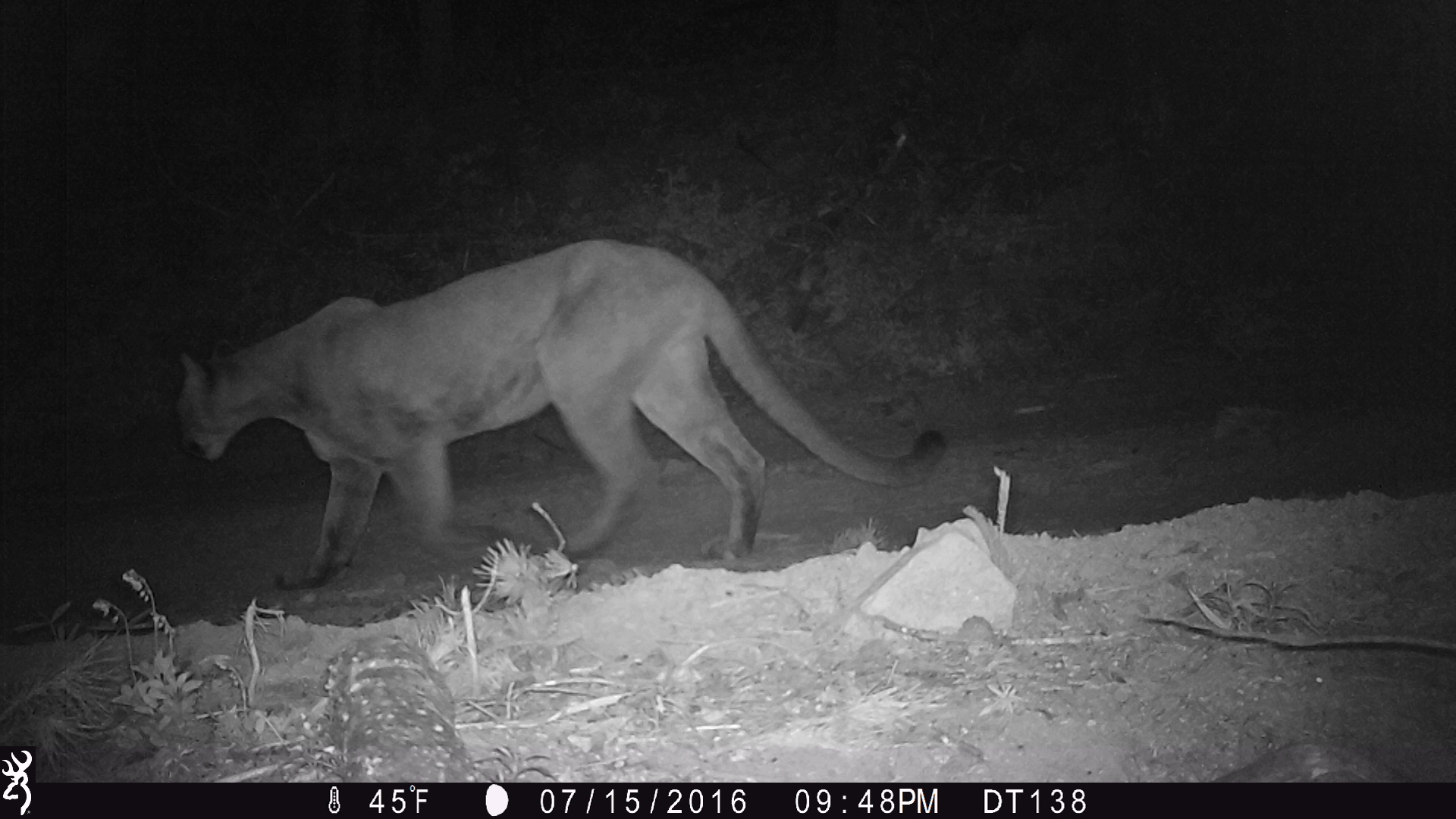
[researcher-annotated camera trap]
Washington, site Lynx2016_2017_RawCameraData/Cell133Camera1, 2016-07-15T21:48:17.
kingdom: Animalia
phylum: Chordata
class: Mammalia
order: Carnivora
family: Felidae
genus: Puma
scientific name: Puma concolor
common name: mountain lion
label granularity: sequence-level